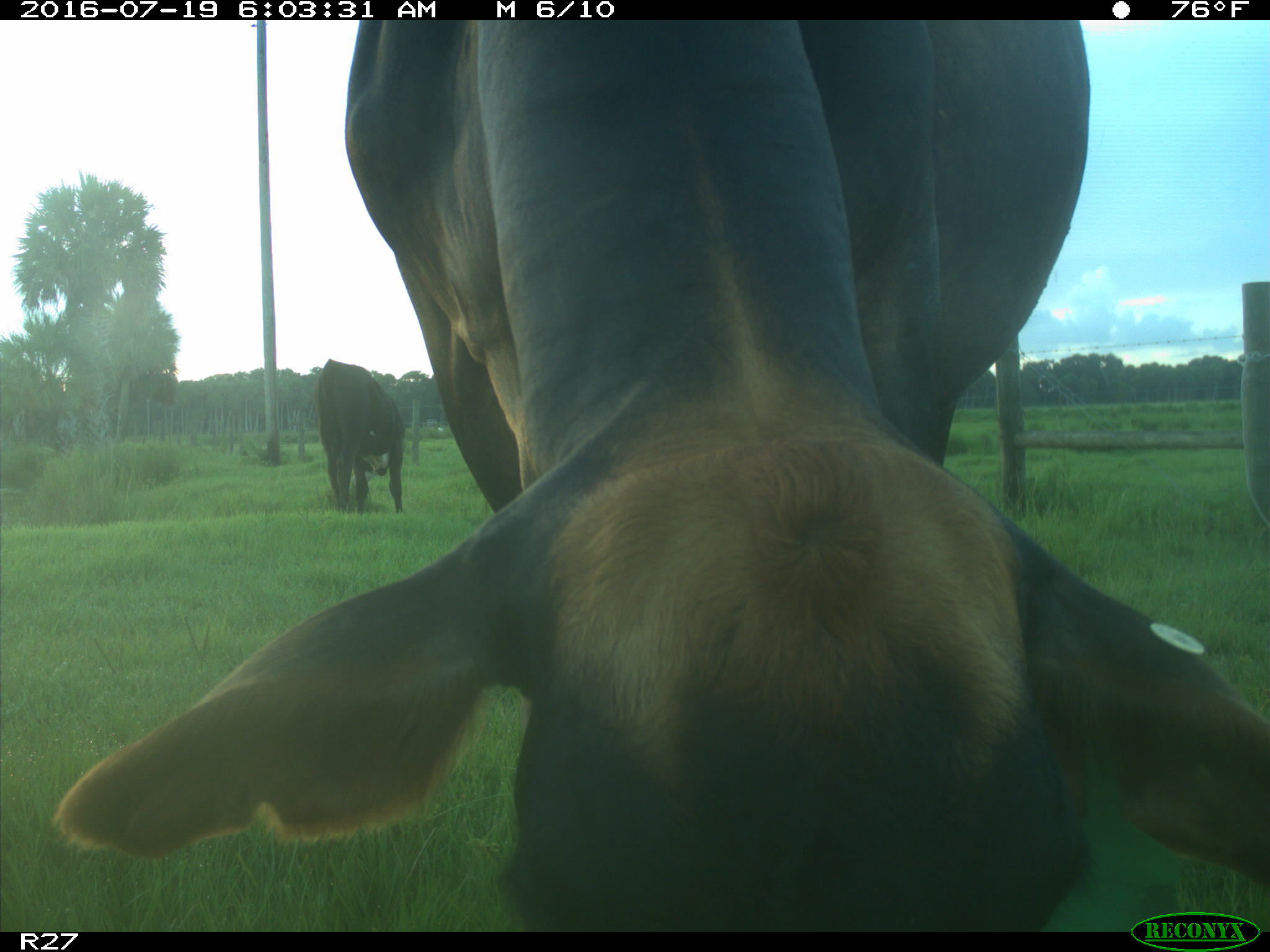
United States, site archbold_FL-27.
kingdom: Animalia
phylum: Chordata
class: Mammalia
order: Artiodactyla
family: Bovidae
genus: Bos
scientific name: Bos taurus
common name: domestic cow